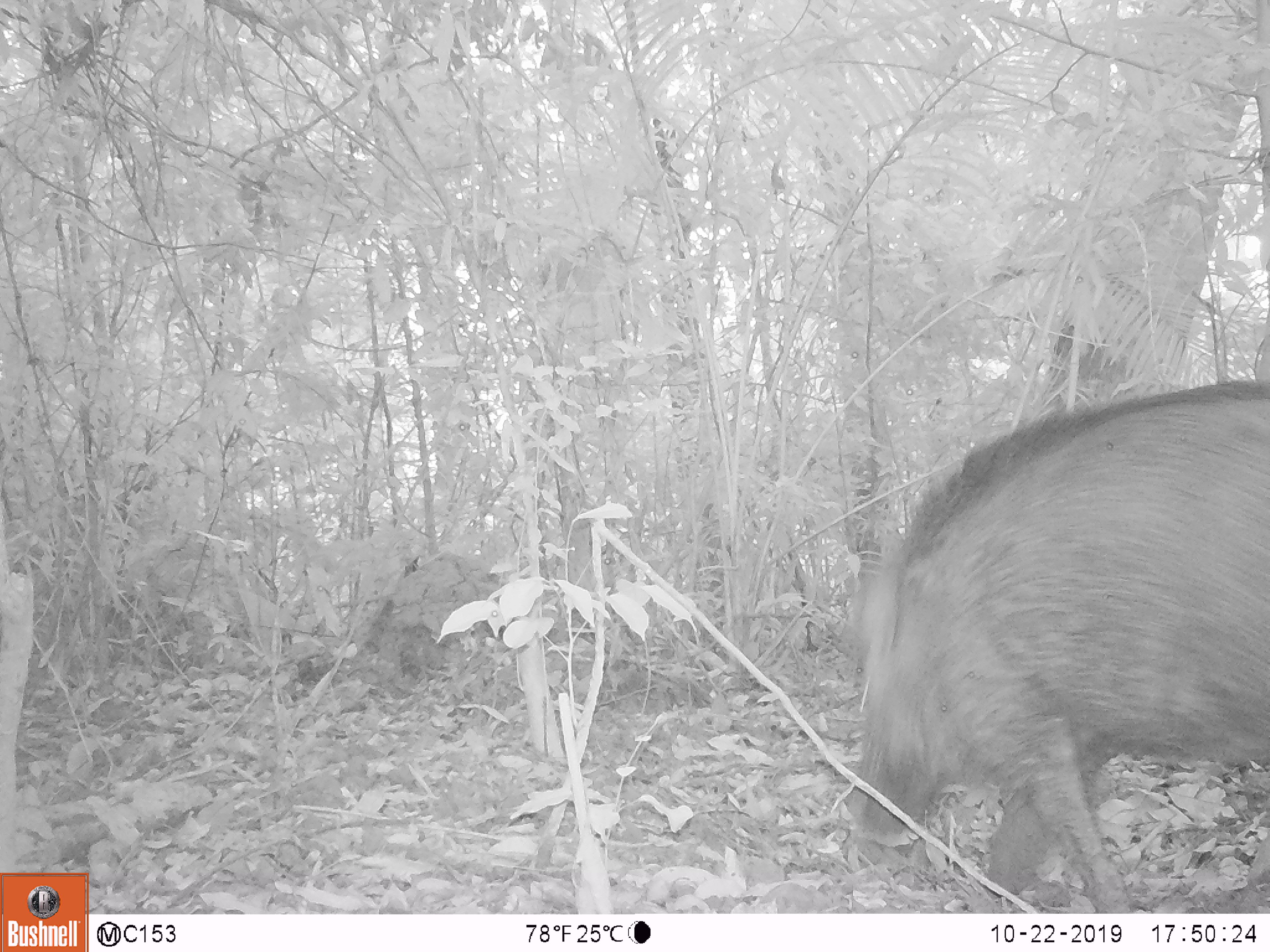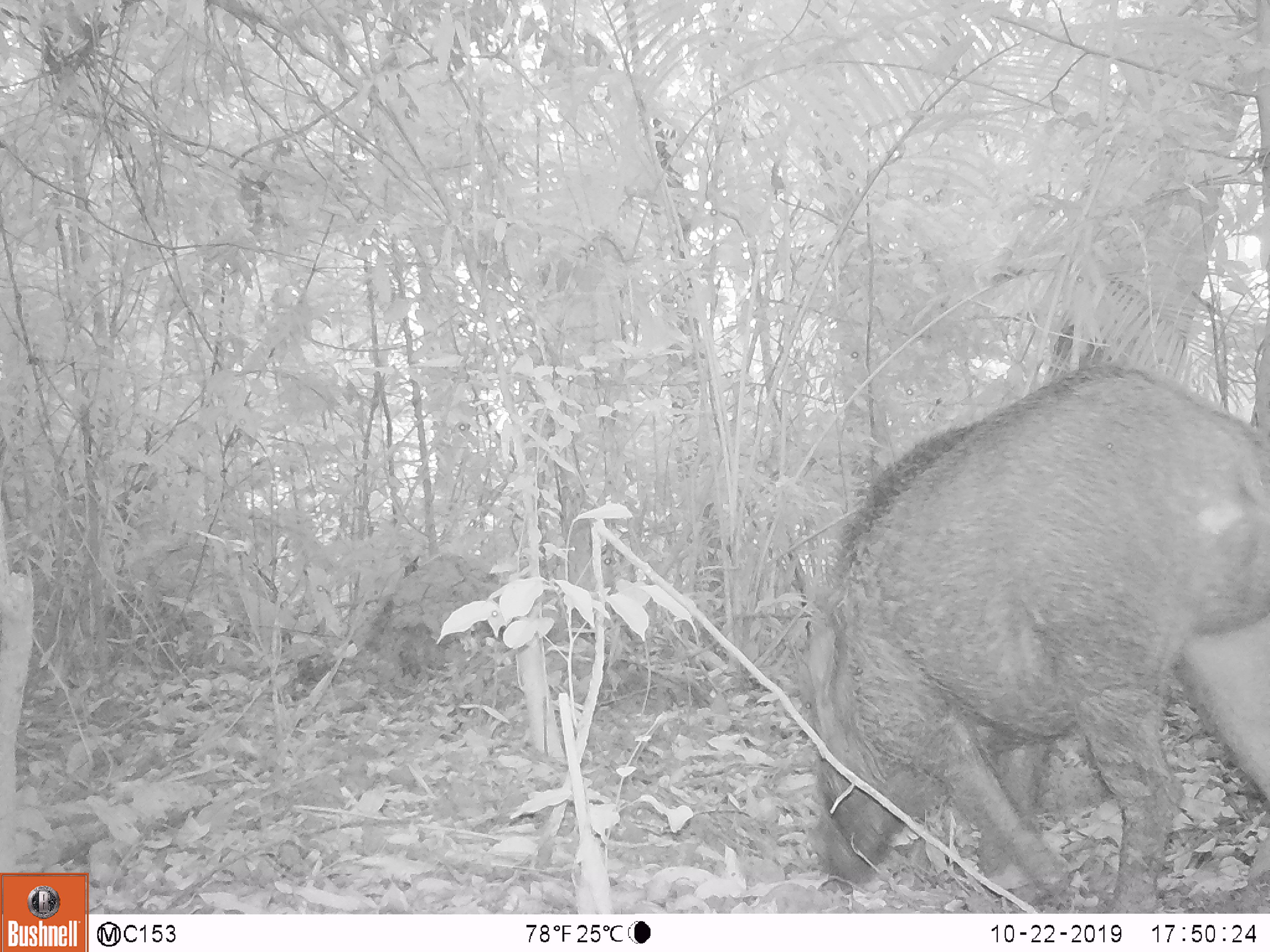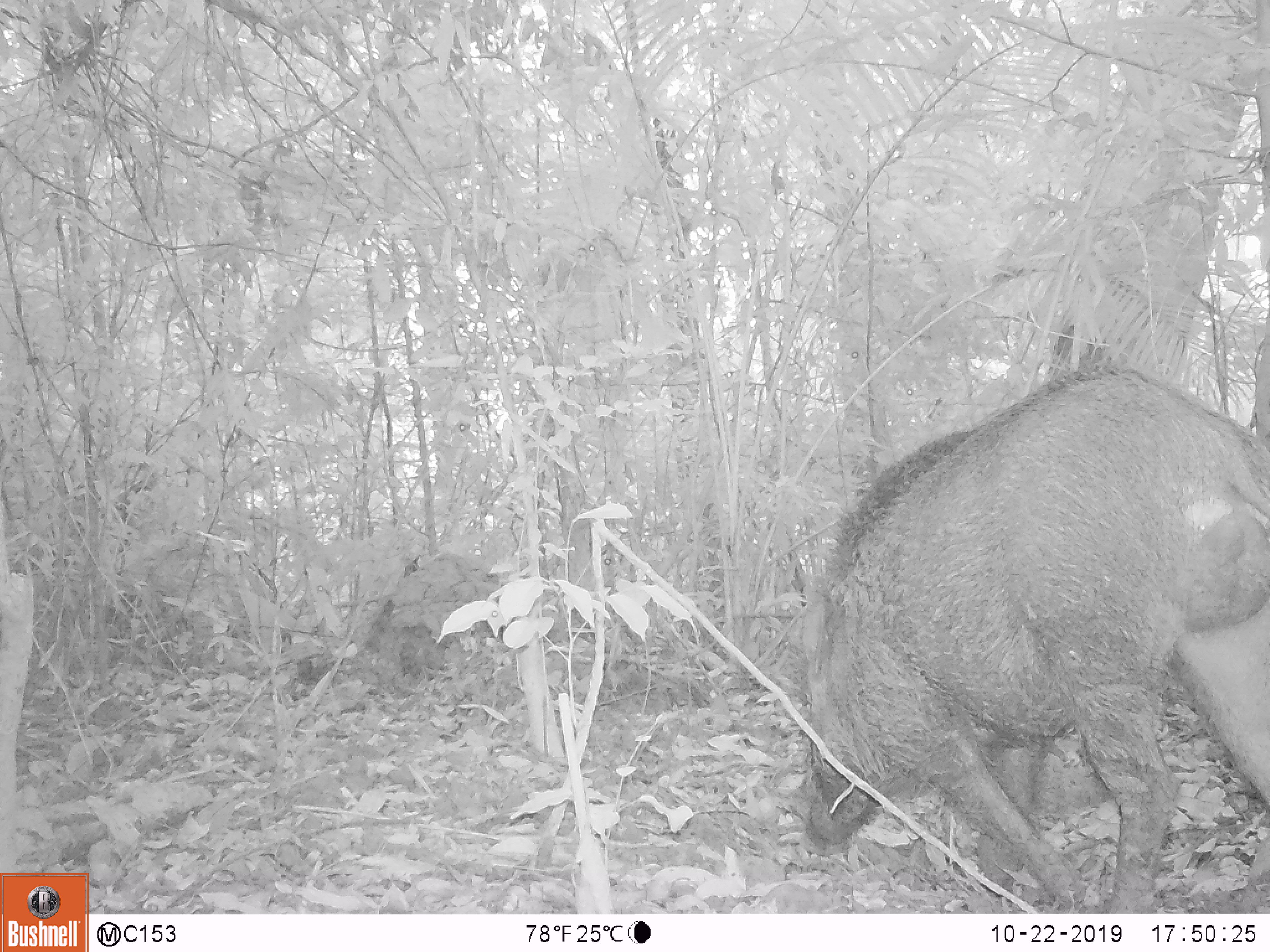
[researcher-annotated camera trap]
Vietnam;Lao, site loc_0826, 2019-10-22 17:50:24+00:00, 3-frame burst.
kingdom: Animalia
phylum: Chordata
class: Mammalia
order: Artiodactyla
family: Suidae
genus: Sus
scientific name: Sus scrofa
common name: eurasian wild pig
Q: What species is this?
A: Eurasian wild pig (Sus scrofa).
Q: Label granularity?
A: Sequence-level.